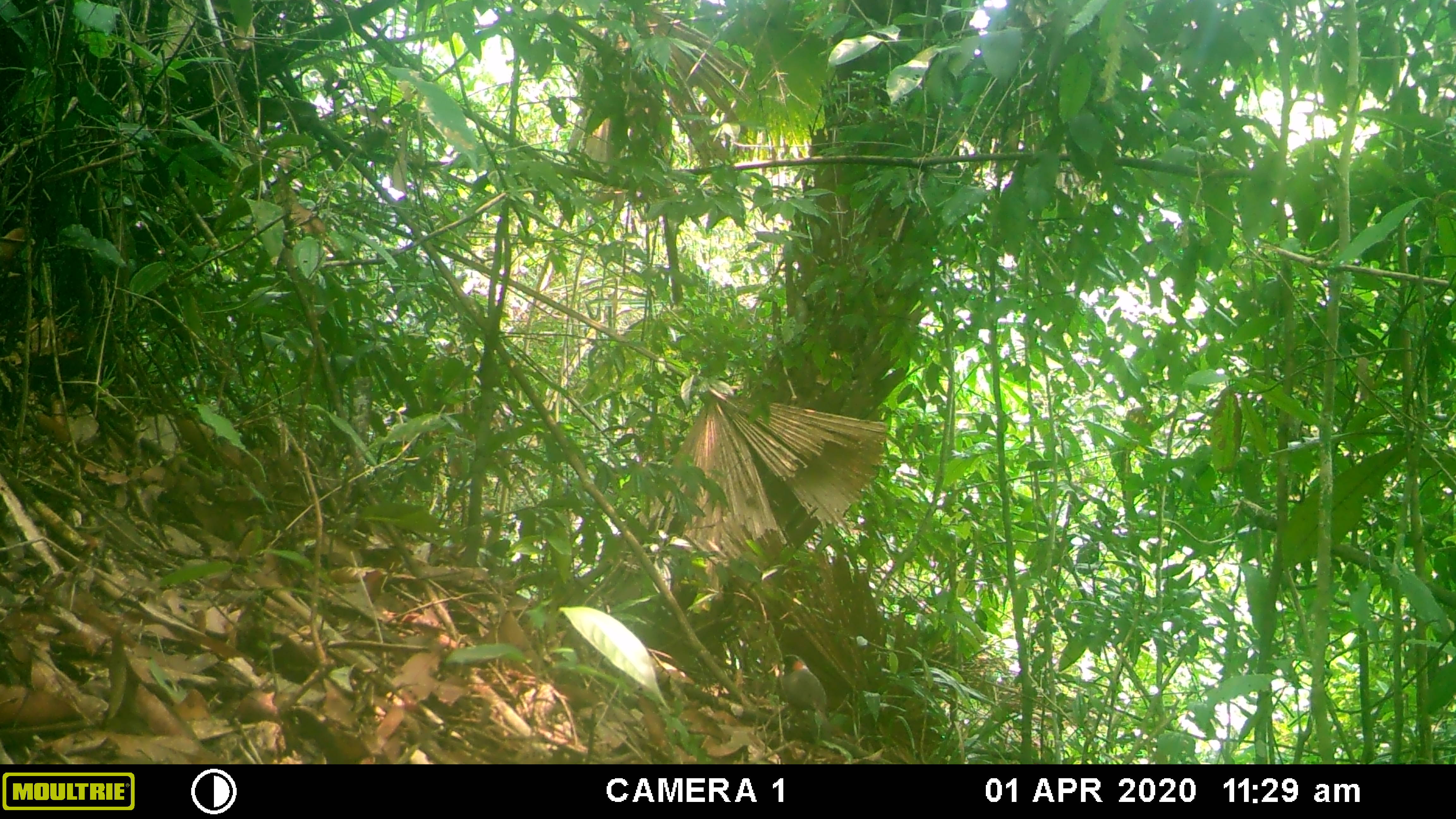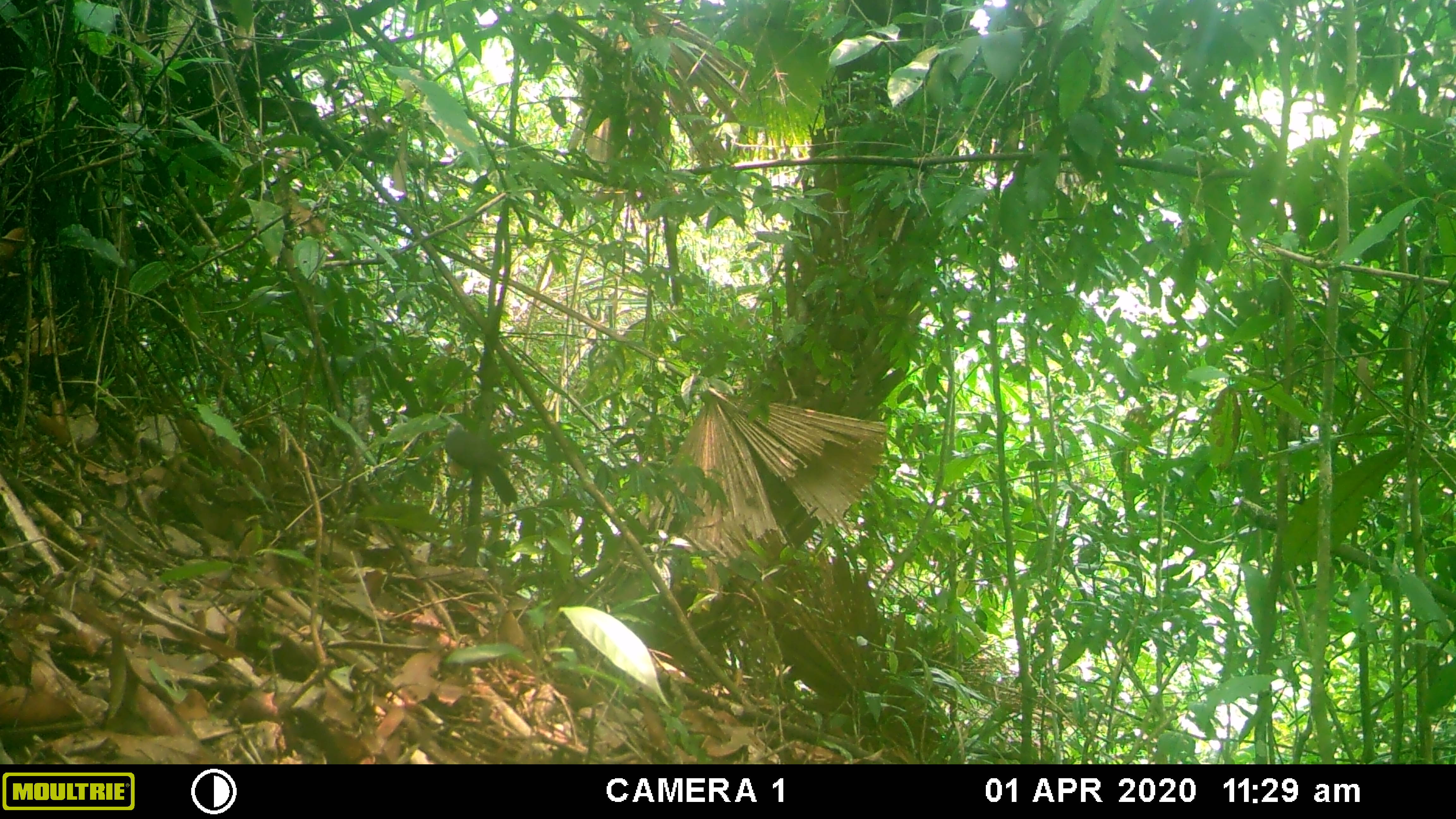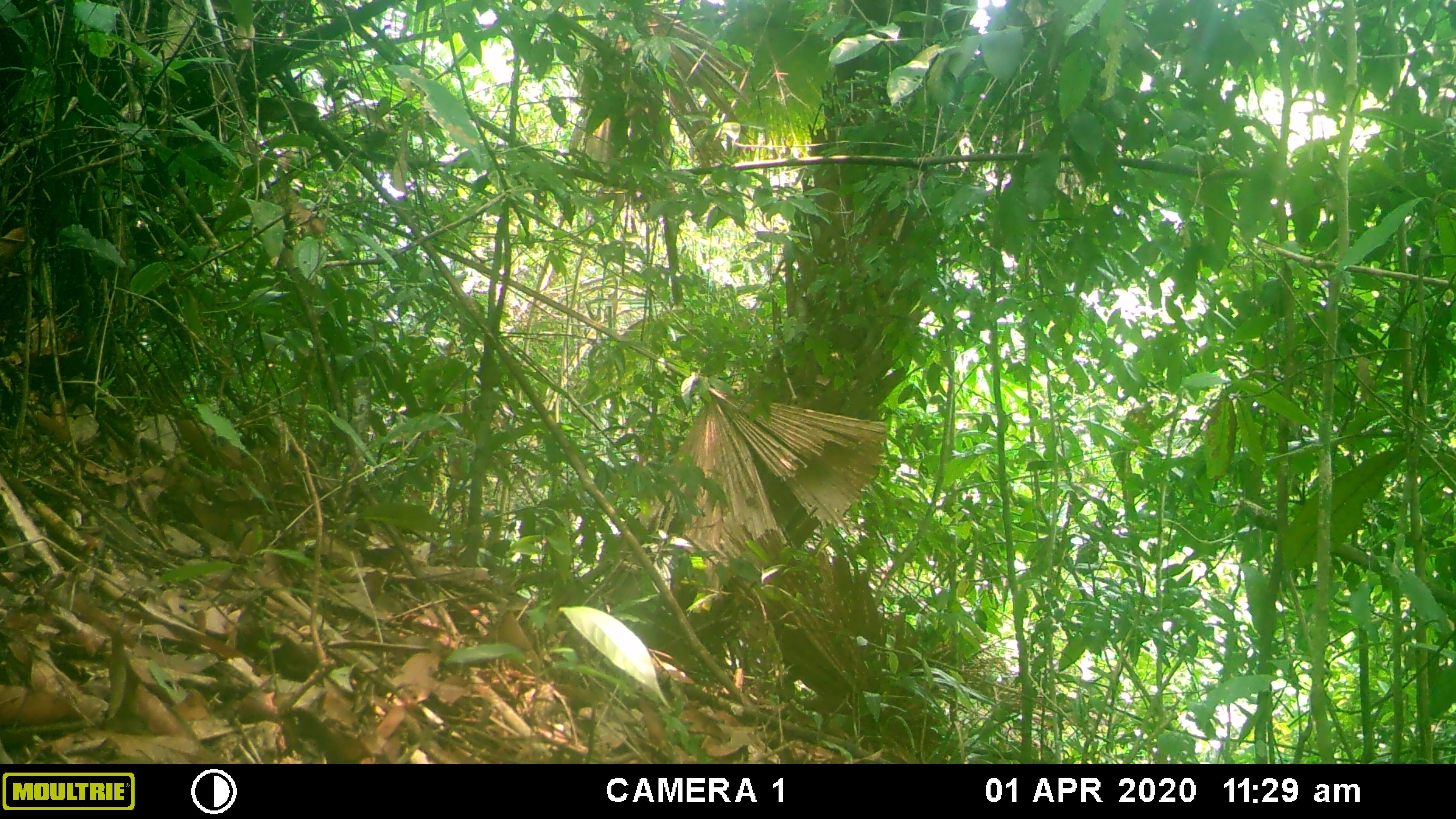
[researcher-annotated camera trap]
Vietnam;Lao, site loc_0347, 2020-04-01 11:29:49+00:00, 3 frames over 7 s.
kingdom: Animalia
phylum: Chordata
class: Aves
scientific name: Aves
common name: bird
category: unidentified bird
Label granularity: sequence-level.